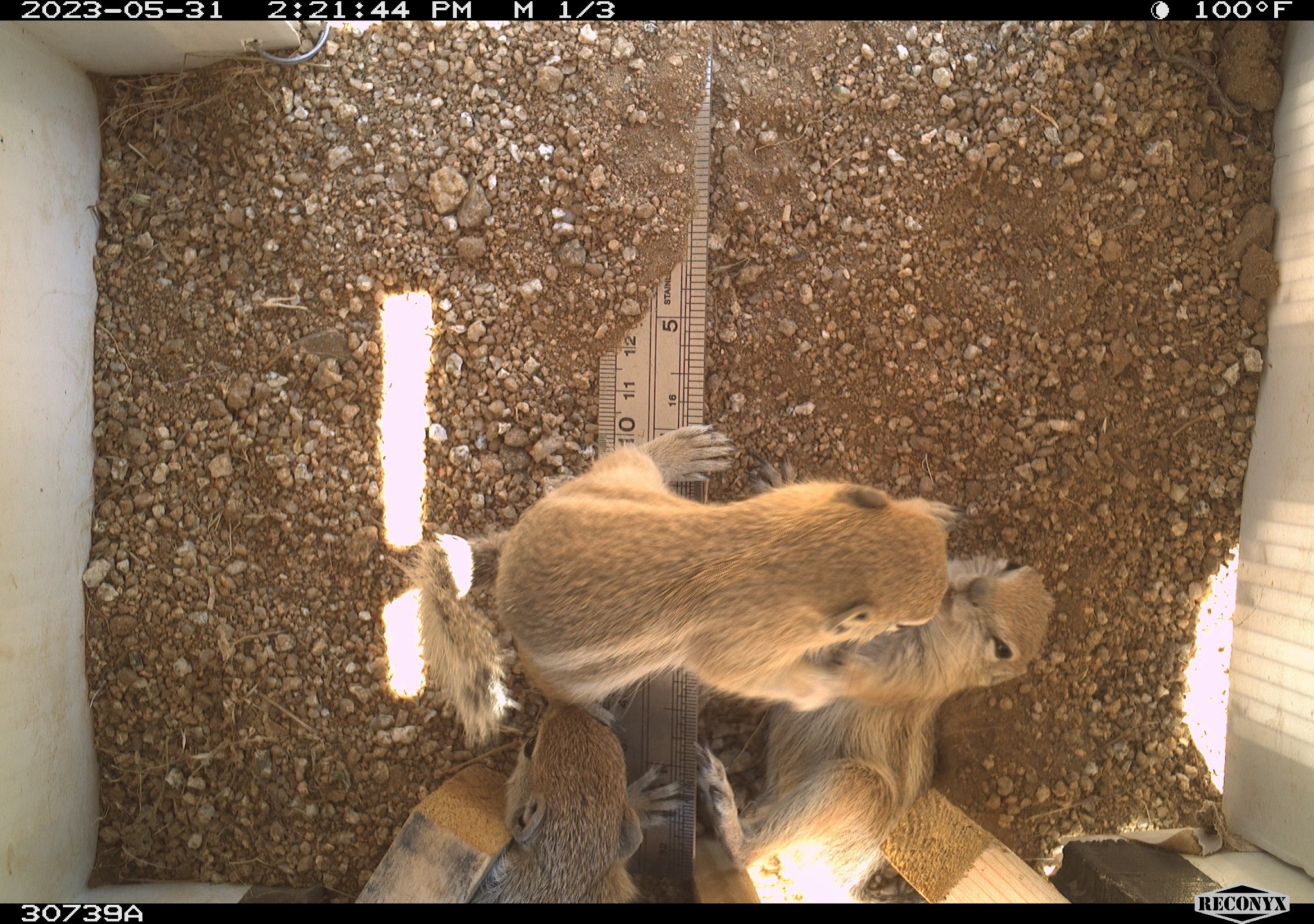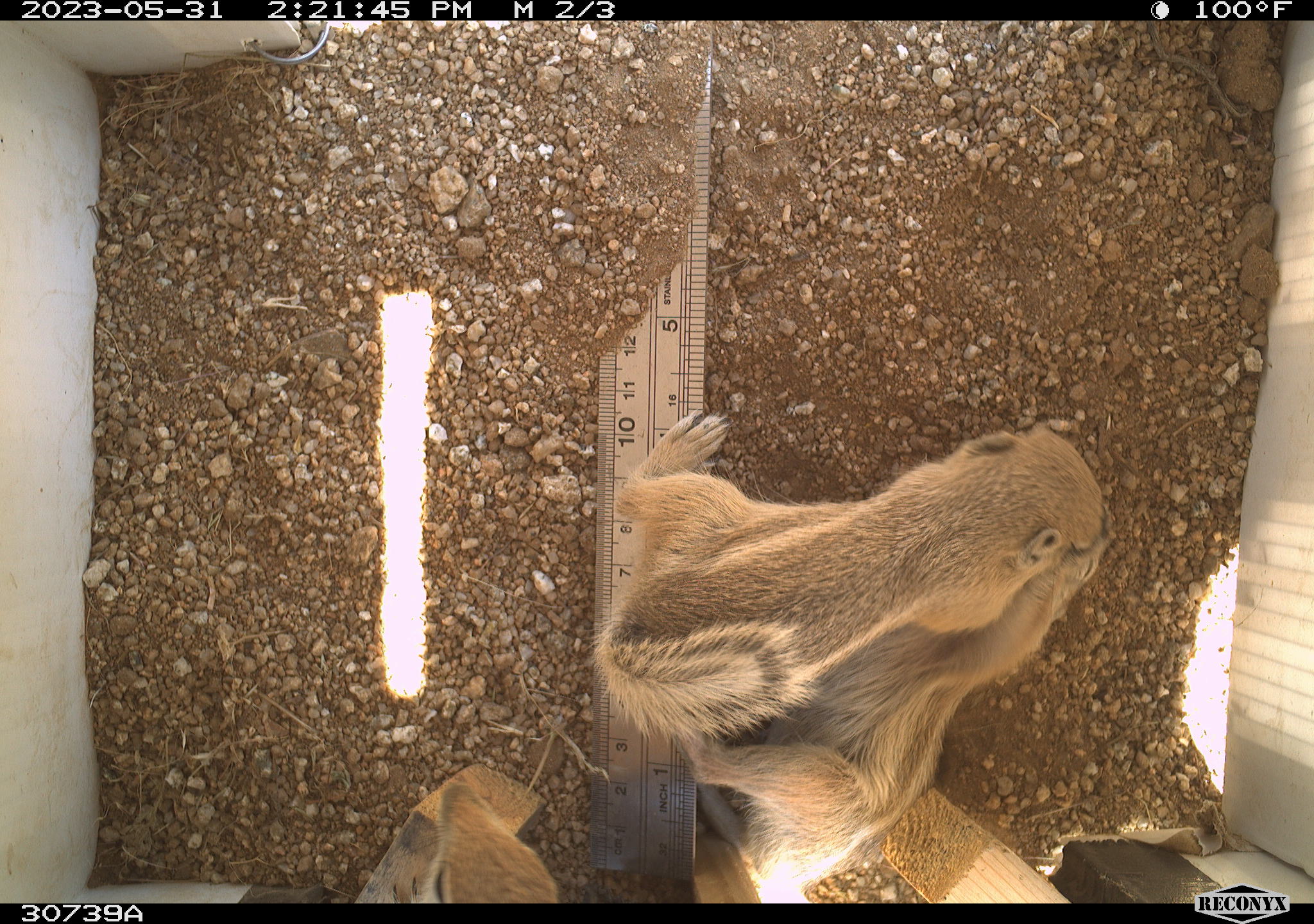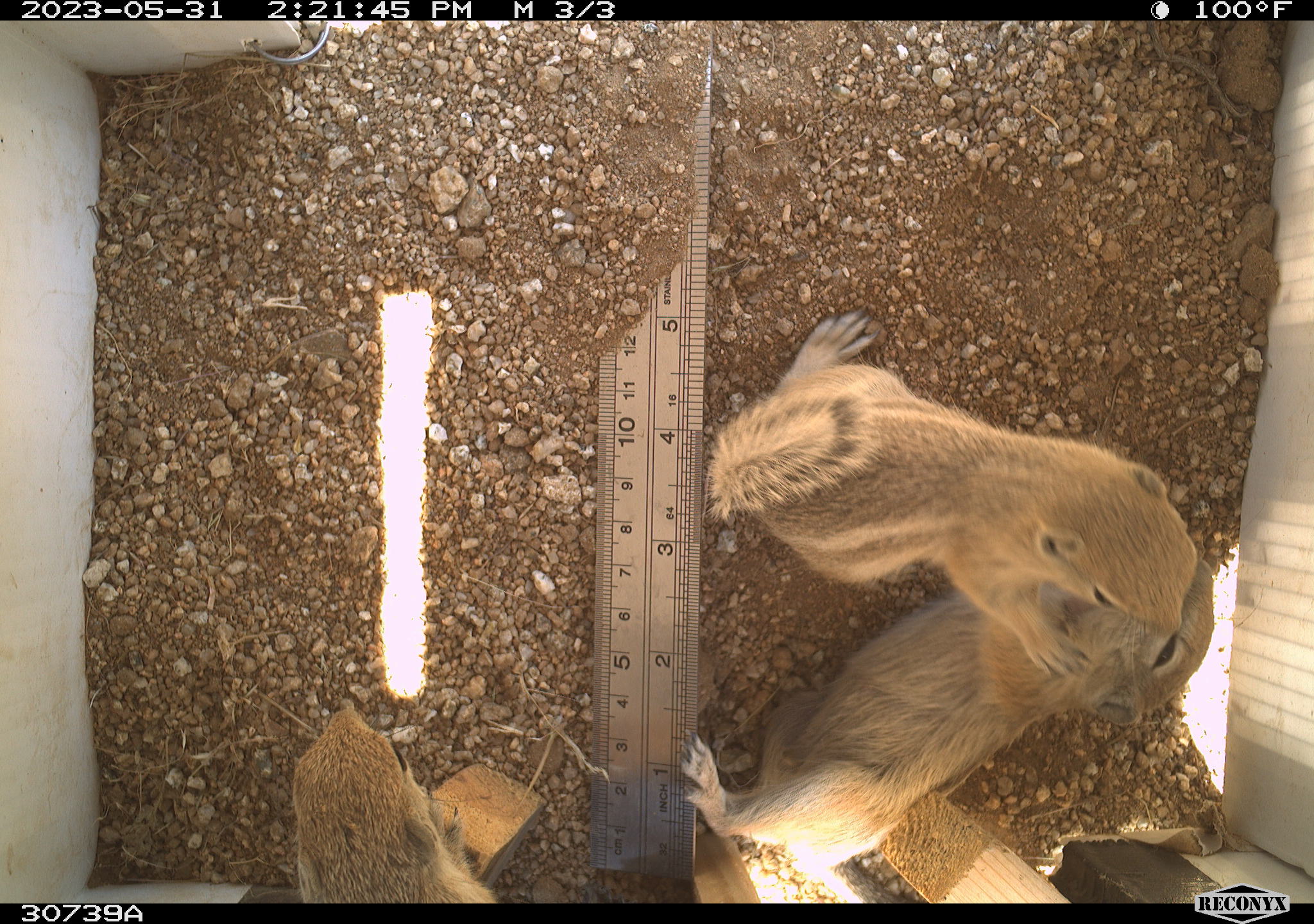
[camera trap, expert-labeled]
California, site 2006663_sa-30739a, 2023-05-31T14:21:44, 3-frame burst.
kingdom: Animalia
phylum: Chordata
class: Mammalia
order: Rodentia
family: Sciuridae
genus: Ammospermophilus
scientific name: Ammospermophilus leucurus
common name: white-tailed antelope squirrel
White-tailed antelope squirrel (Ammospermophilus leucurus).